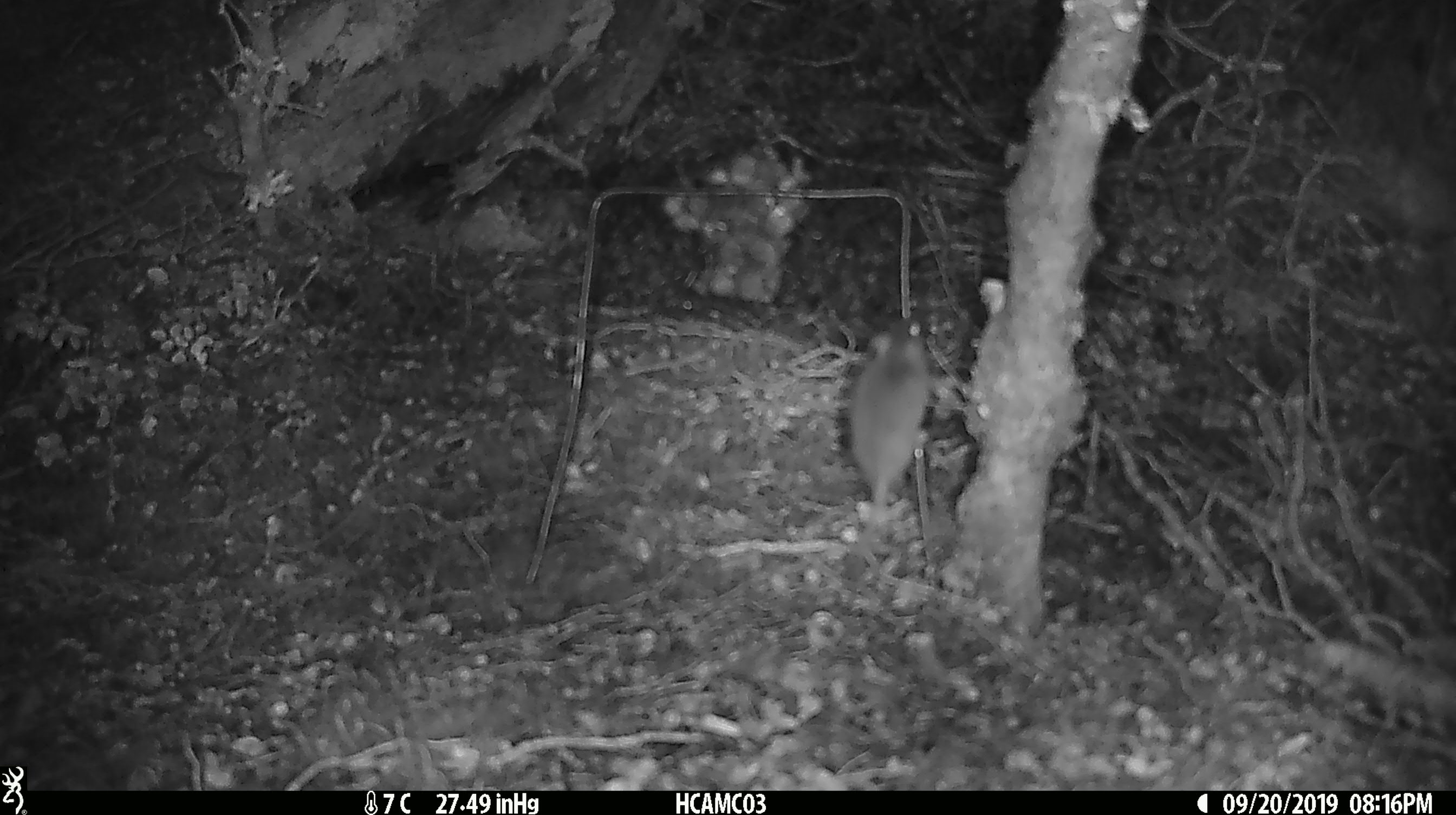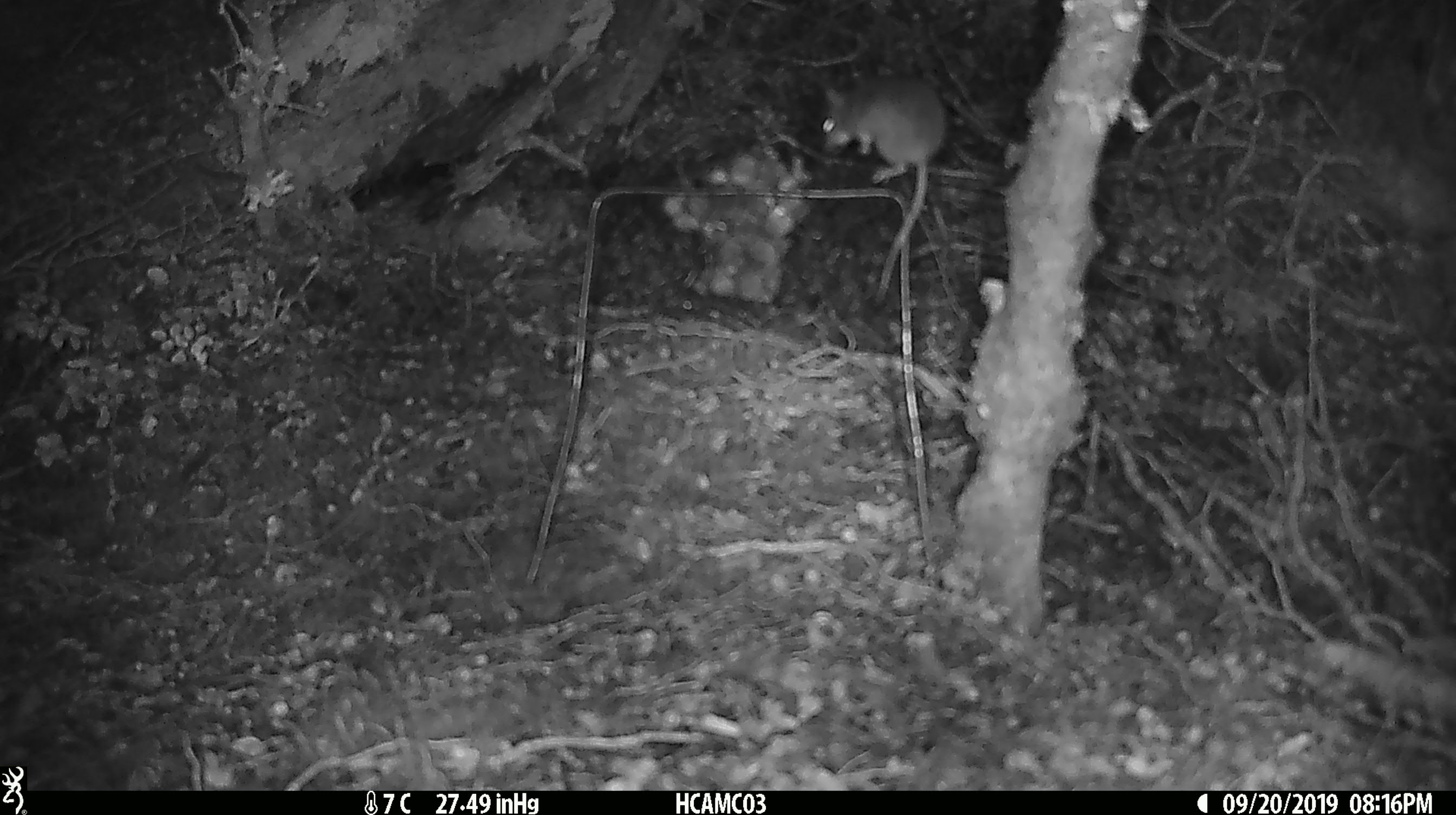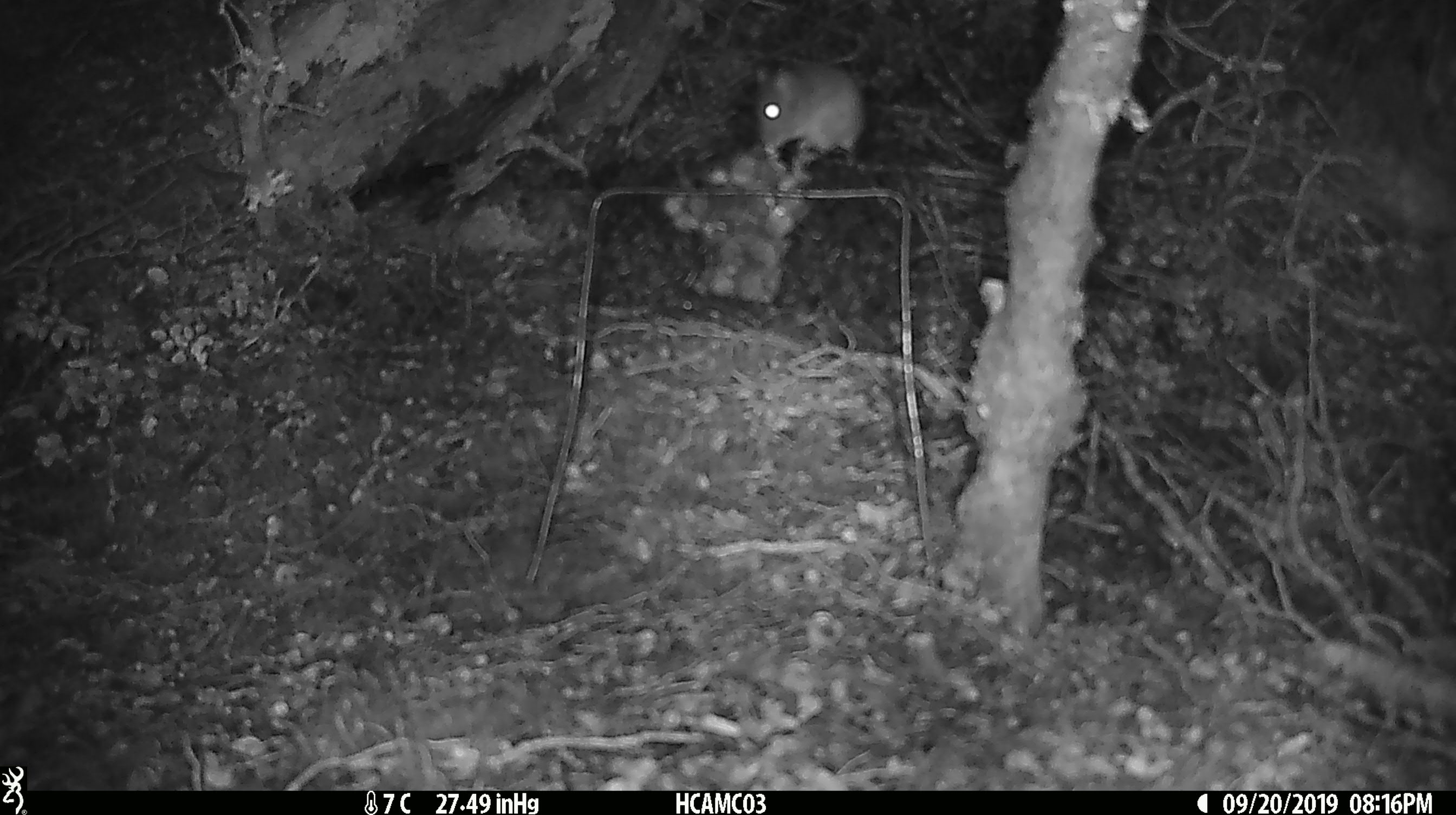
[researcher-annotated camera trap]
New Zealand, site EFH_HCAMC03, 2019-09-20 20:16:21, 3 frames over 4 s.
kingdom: Animalia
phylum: Chordata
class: Mammalia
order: Rodentia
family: Muridae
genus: Mus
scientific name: Mus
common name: mouse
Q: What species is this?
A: Mouse (Mus).